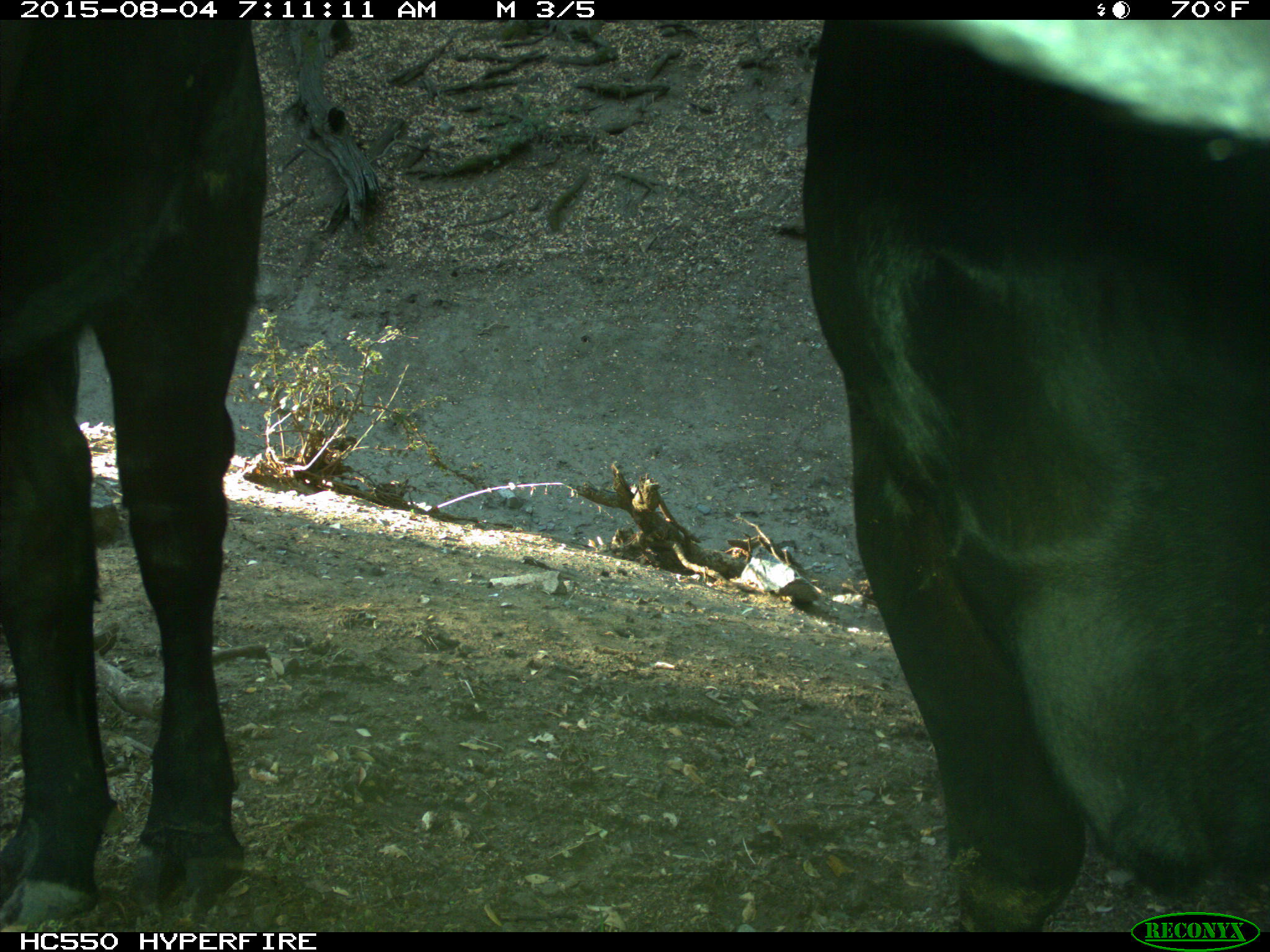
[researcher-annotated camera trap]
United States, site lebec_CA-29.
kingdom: Animalia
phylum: Chordata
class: Mammalia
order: Artiodactyla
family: Bovidae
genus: Bos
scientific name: Bos taurus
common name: domestic cow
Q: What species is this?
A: Bos taurus (domestic cow).